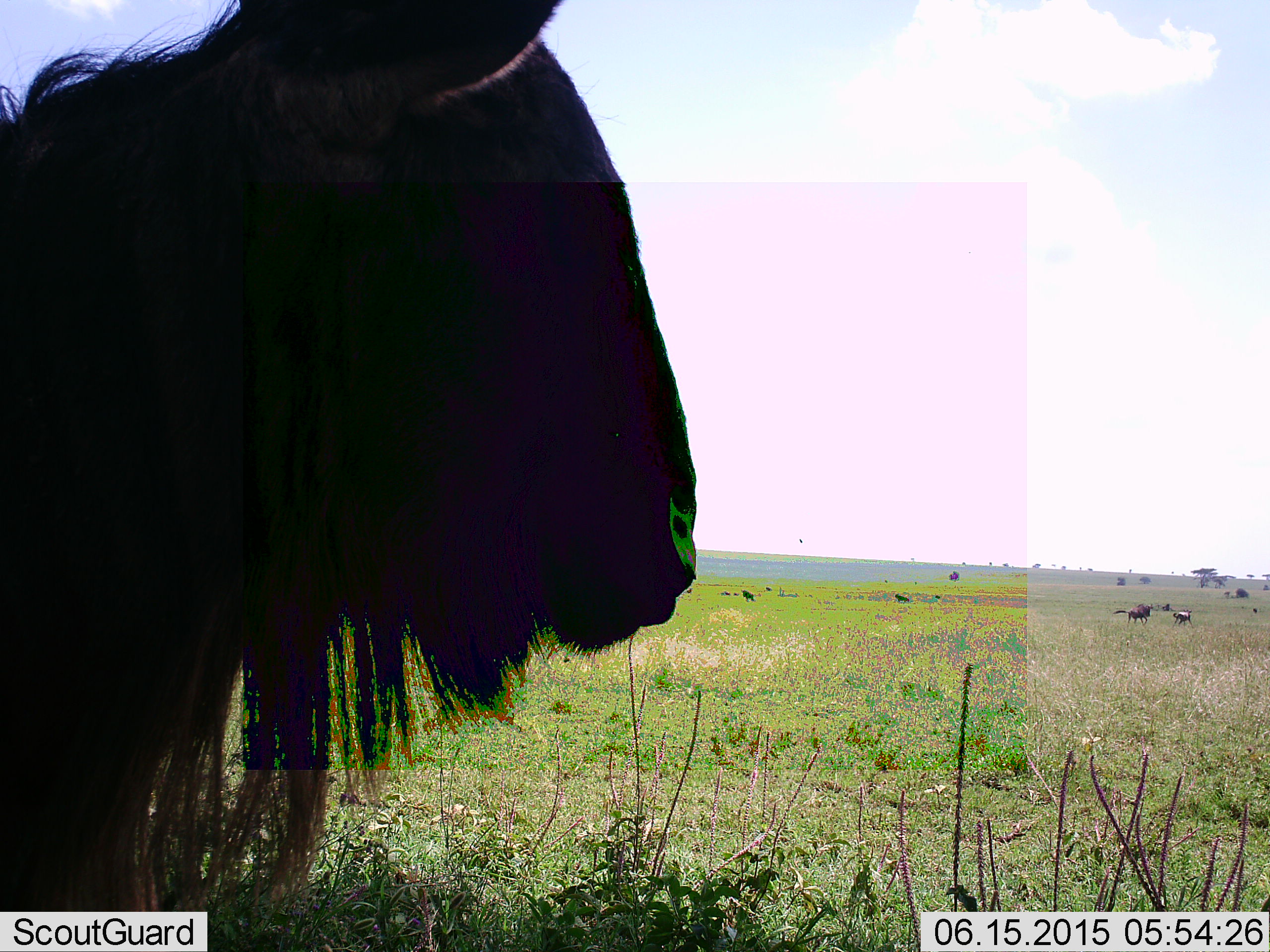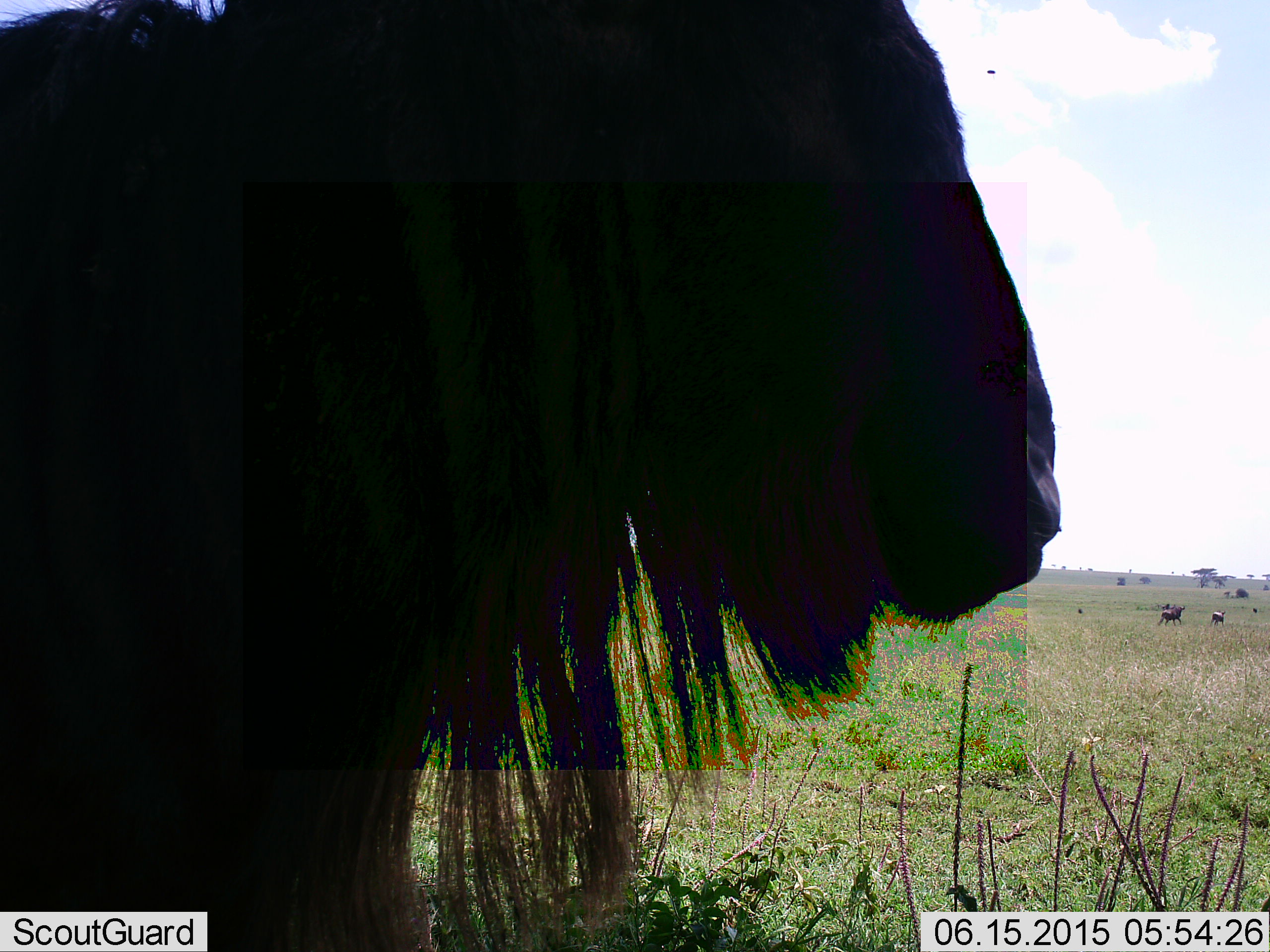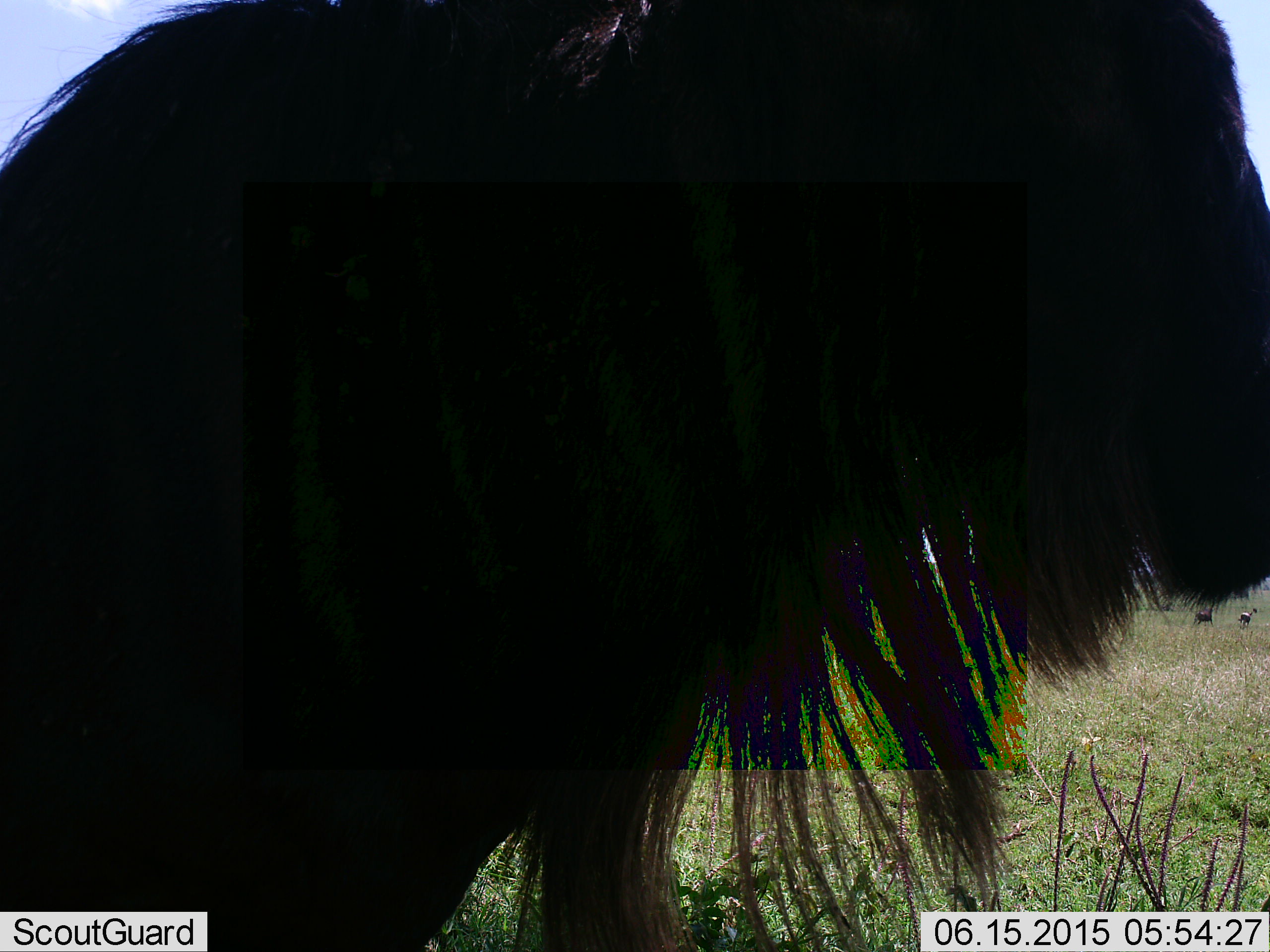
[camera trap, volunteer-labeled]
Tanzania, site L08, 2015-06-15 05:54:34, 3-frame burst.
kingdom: Animalia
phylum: Chordata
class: Mammalia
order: Artiodactyla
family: Bovidae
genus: Connochaetes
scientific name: Connochaetes taurinus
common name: blue wildebeest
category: wildebeest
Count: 7.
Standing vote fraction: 60%.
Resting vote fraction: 0%.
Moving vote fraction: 80%.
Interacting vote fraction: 0%.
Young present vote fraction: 10%.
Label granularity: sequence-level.